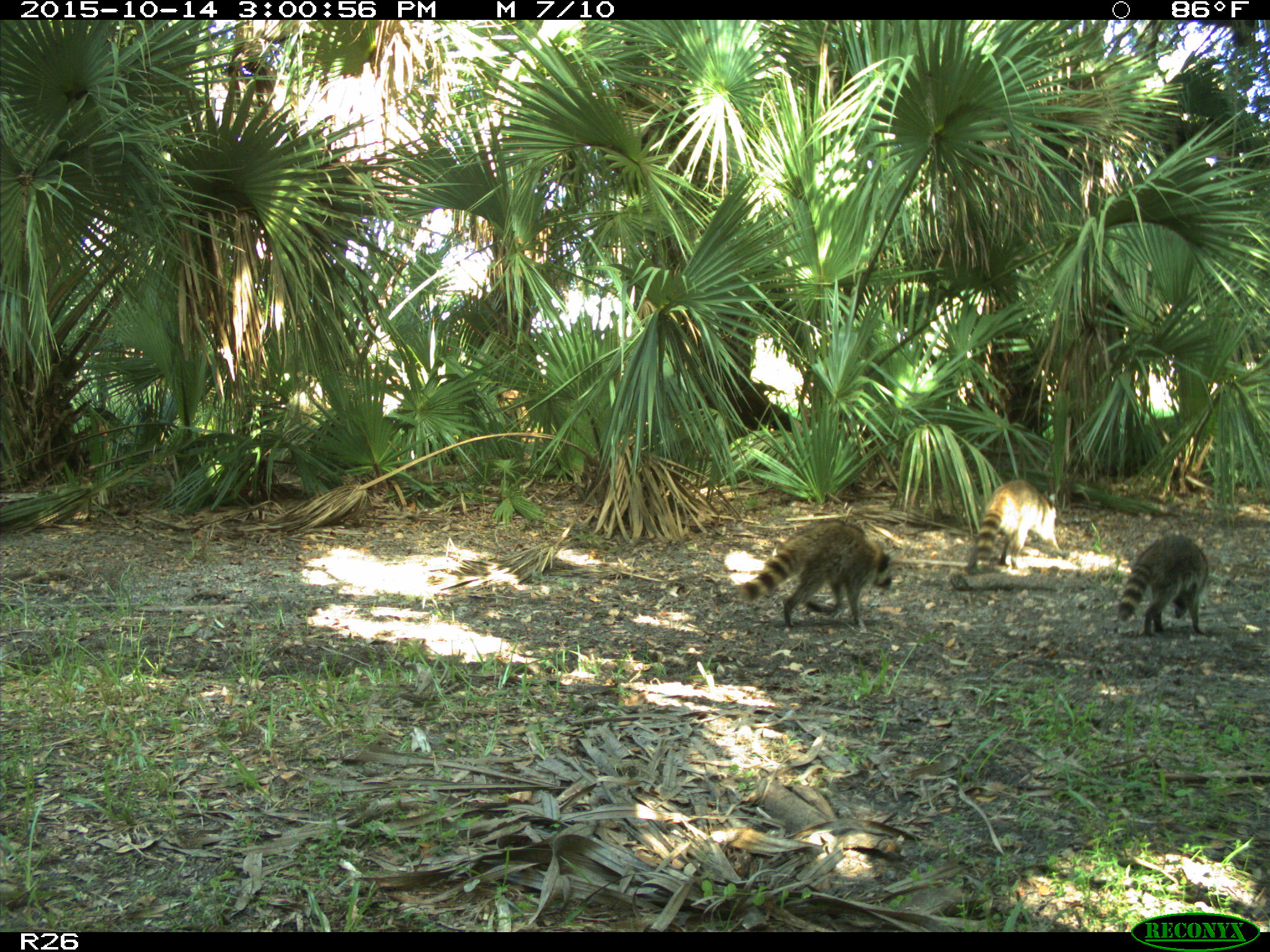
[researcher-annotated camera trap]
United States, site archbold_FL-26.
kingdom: Animalia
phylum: Chordata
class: Mammalia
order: Carnivora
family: Procyonidae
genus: Procyon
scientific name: Procyon lotor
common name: common raccoon